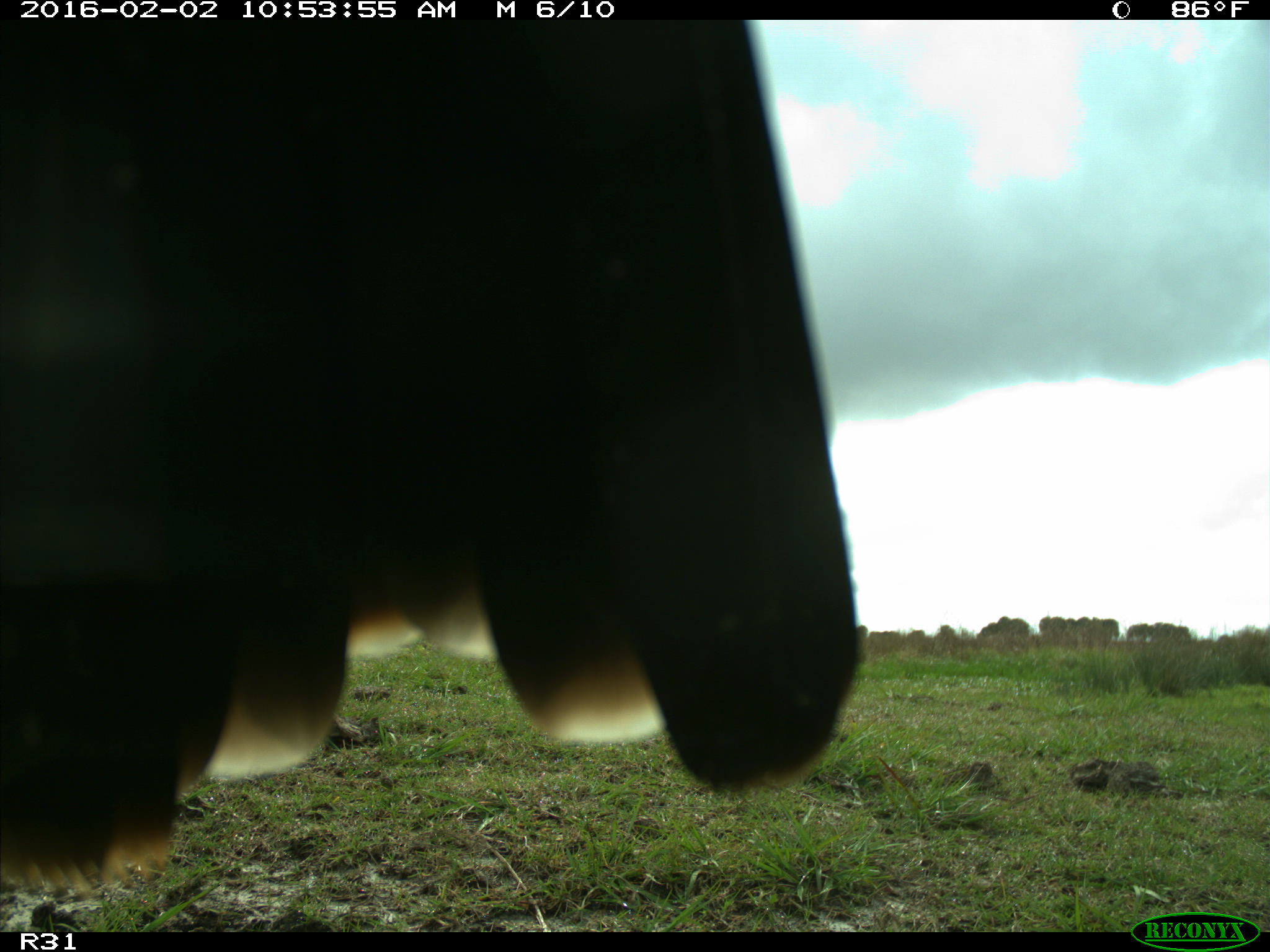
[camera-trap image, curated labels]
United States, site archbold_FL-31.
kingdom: Animalia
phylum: Chordata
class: Aves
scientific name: Aves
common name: birds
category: unidentified bird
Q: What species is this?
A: Unidentified bird (birds) (Aves).